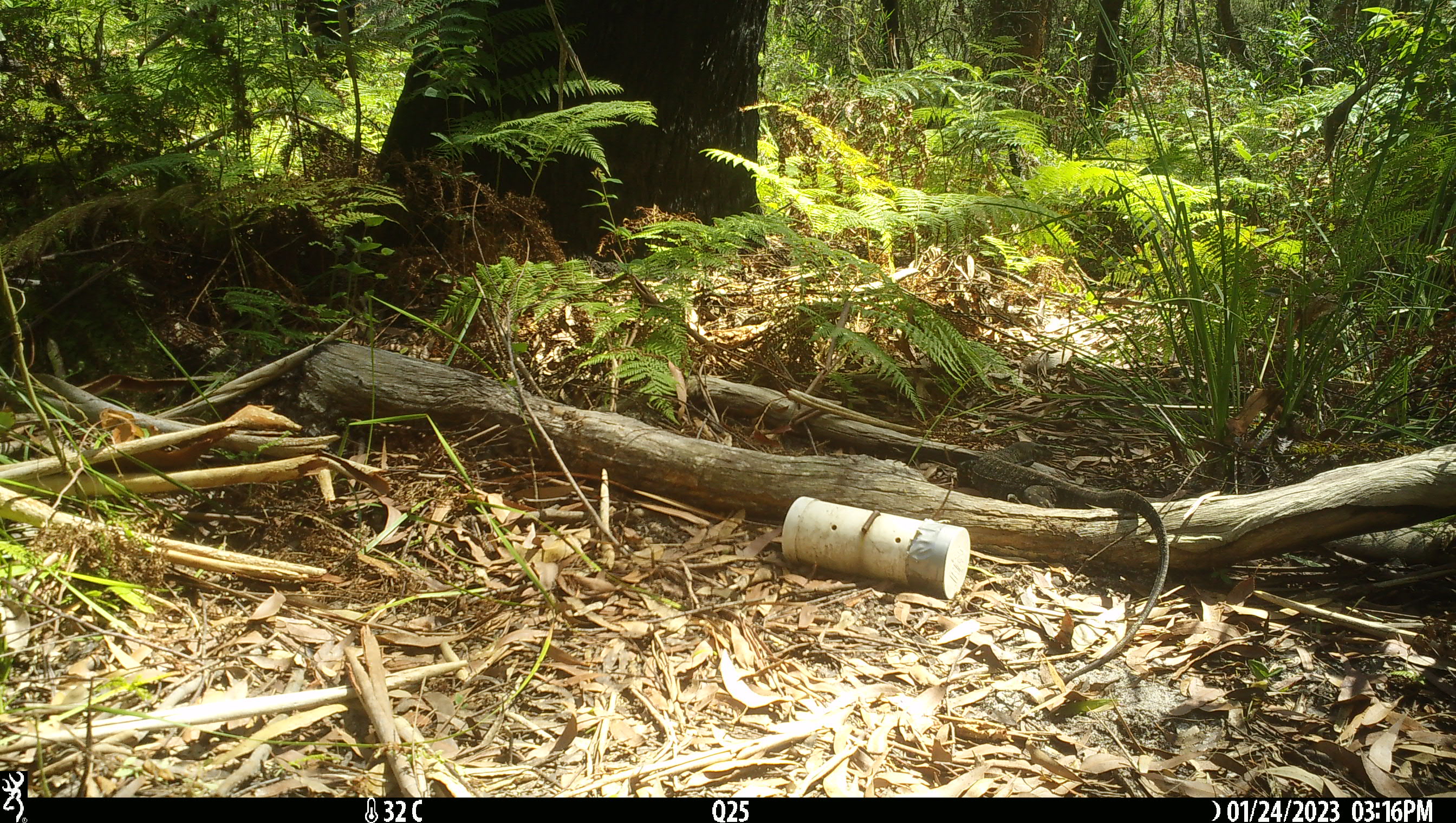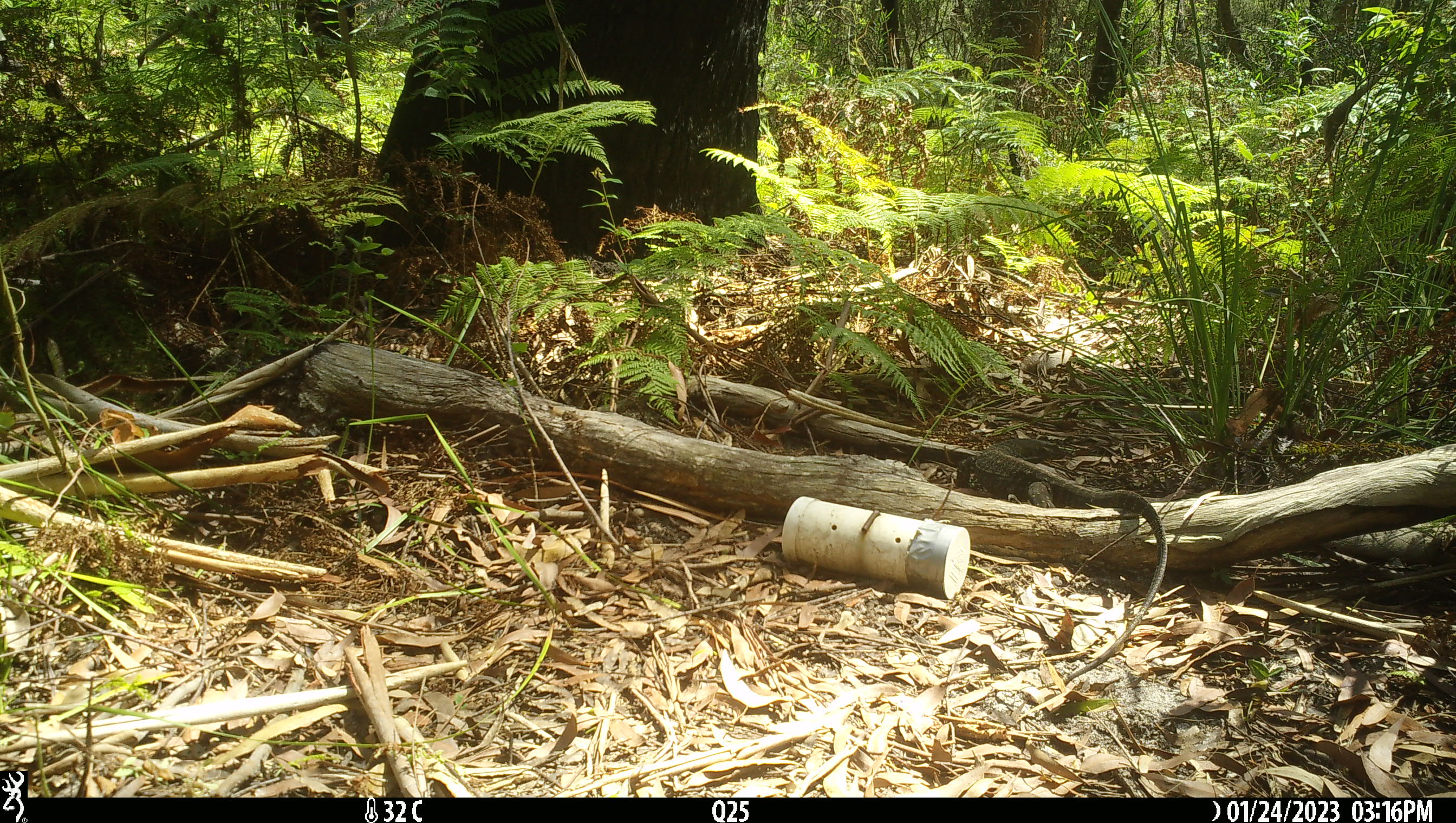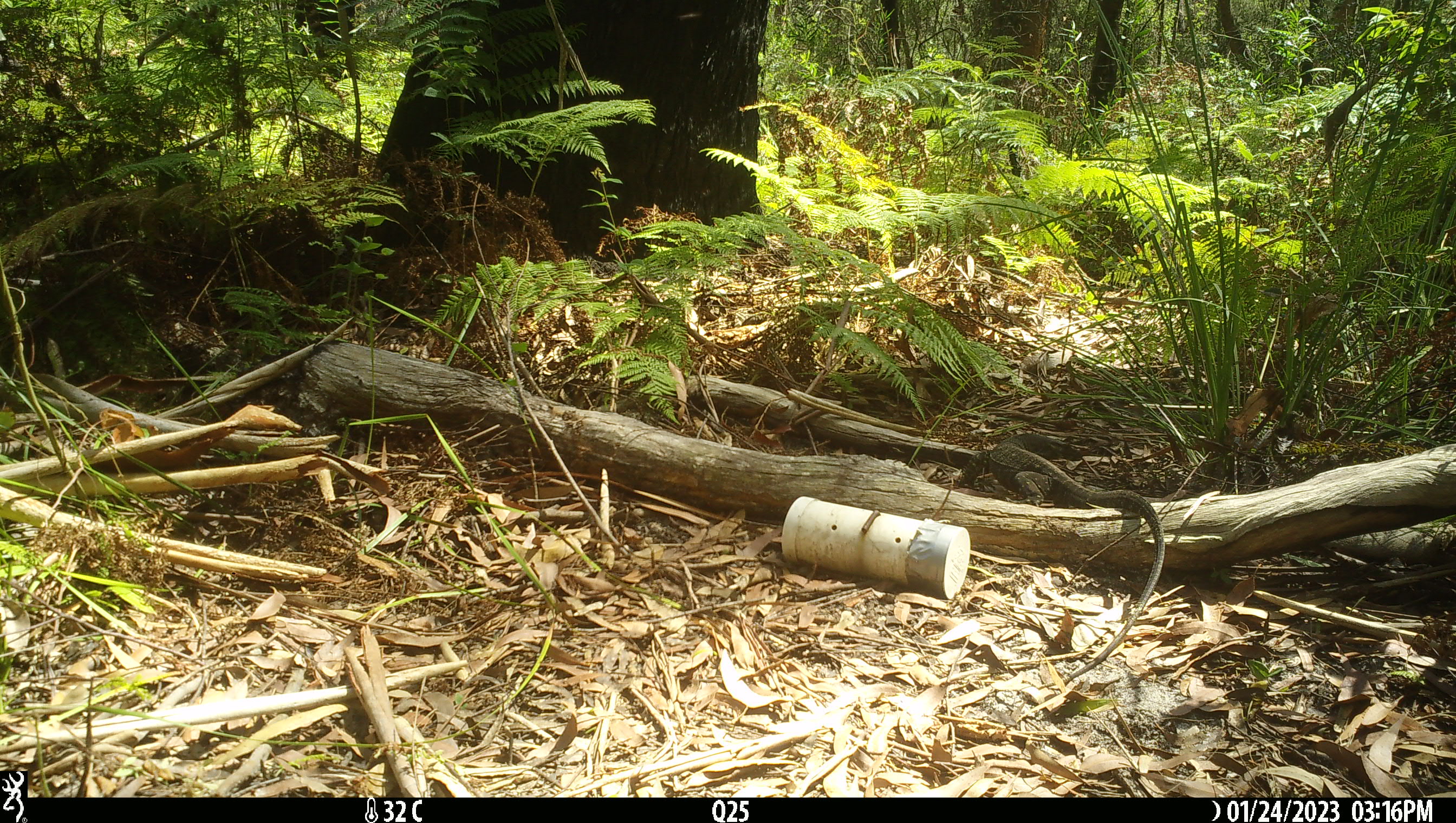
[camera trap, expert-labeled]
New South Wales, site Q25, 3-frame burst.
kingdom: Animalia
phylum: Chordata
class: Reptilia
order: Squamata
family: Varanidae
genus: Varanus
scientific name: Varanus varius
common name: lace monitor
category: goanna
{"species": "goanna (lace monitor) (Varanus varius)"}